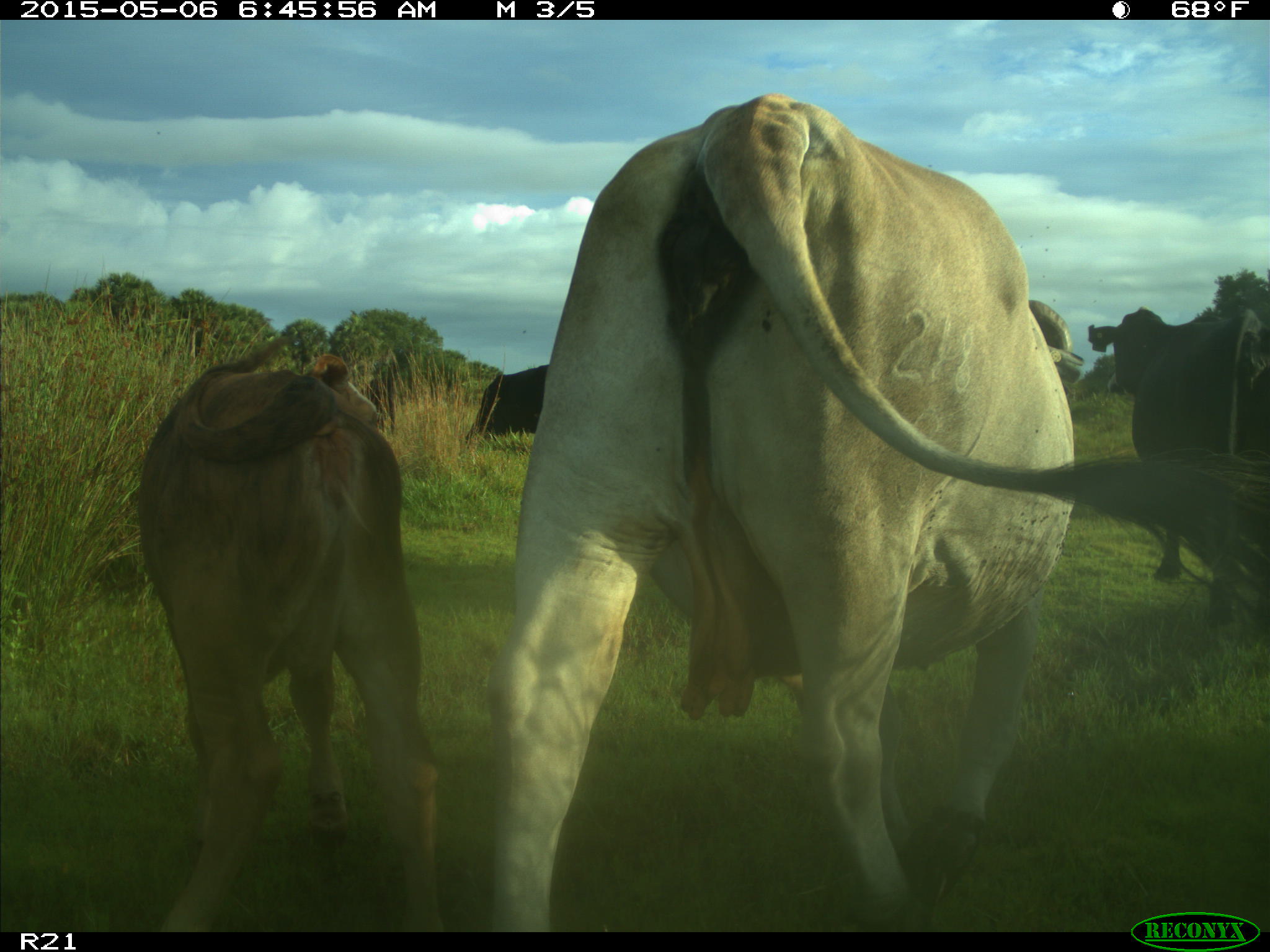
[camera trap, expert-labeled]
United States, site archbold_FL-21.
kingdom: Animalia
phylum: Chordata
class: Mammalia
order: Artiodactyla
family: Bovidae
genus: Bos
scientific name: Bos taurus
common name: domestic cow